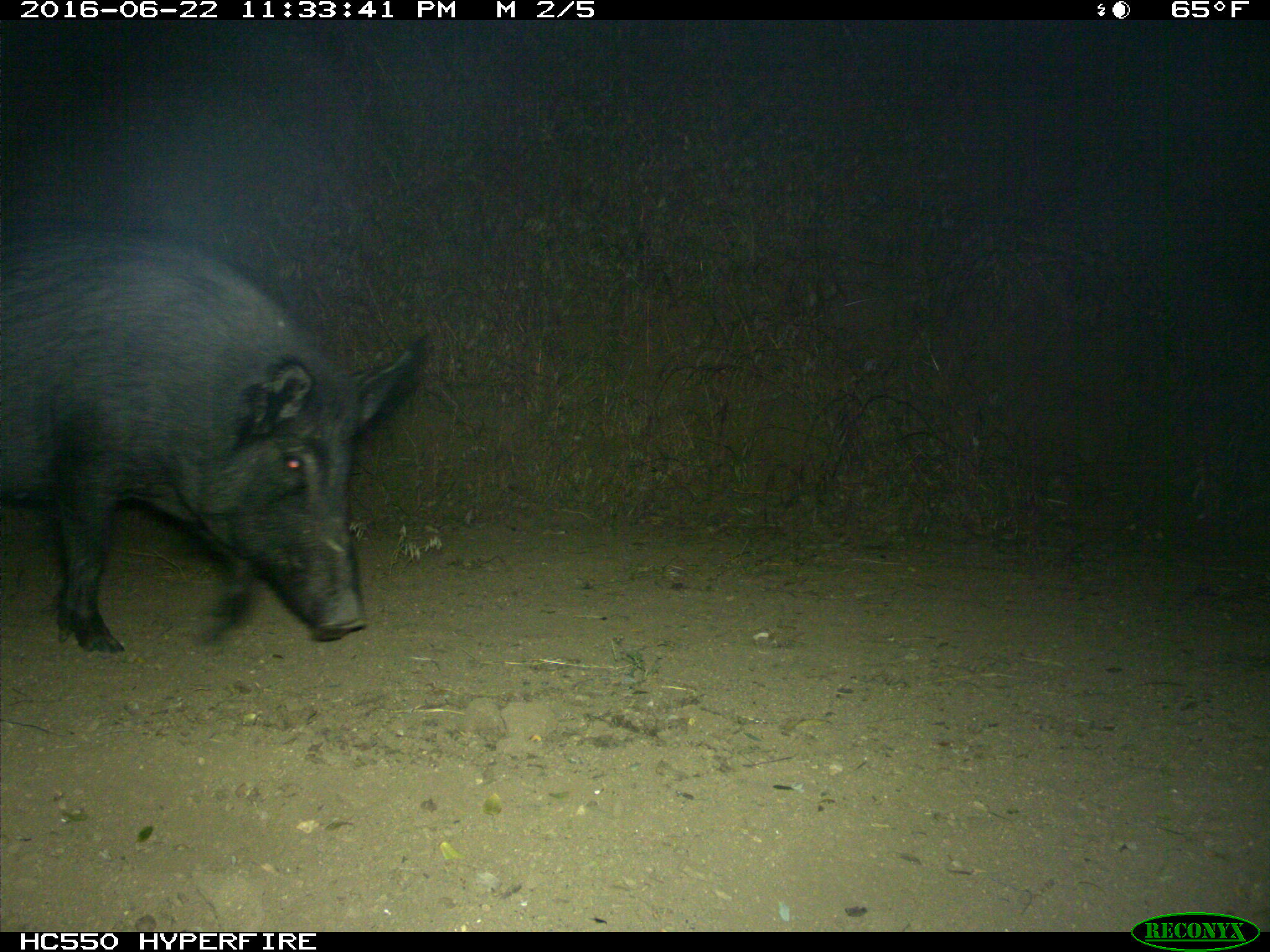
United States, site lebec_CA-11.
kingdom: Animalia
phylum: Chordata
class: Mammalia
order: Artiodactyla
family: Suidae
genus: Sus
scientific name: Sus scrofa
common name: wild boar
Sus scrofa (wild boar).